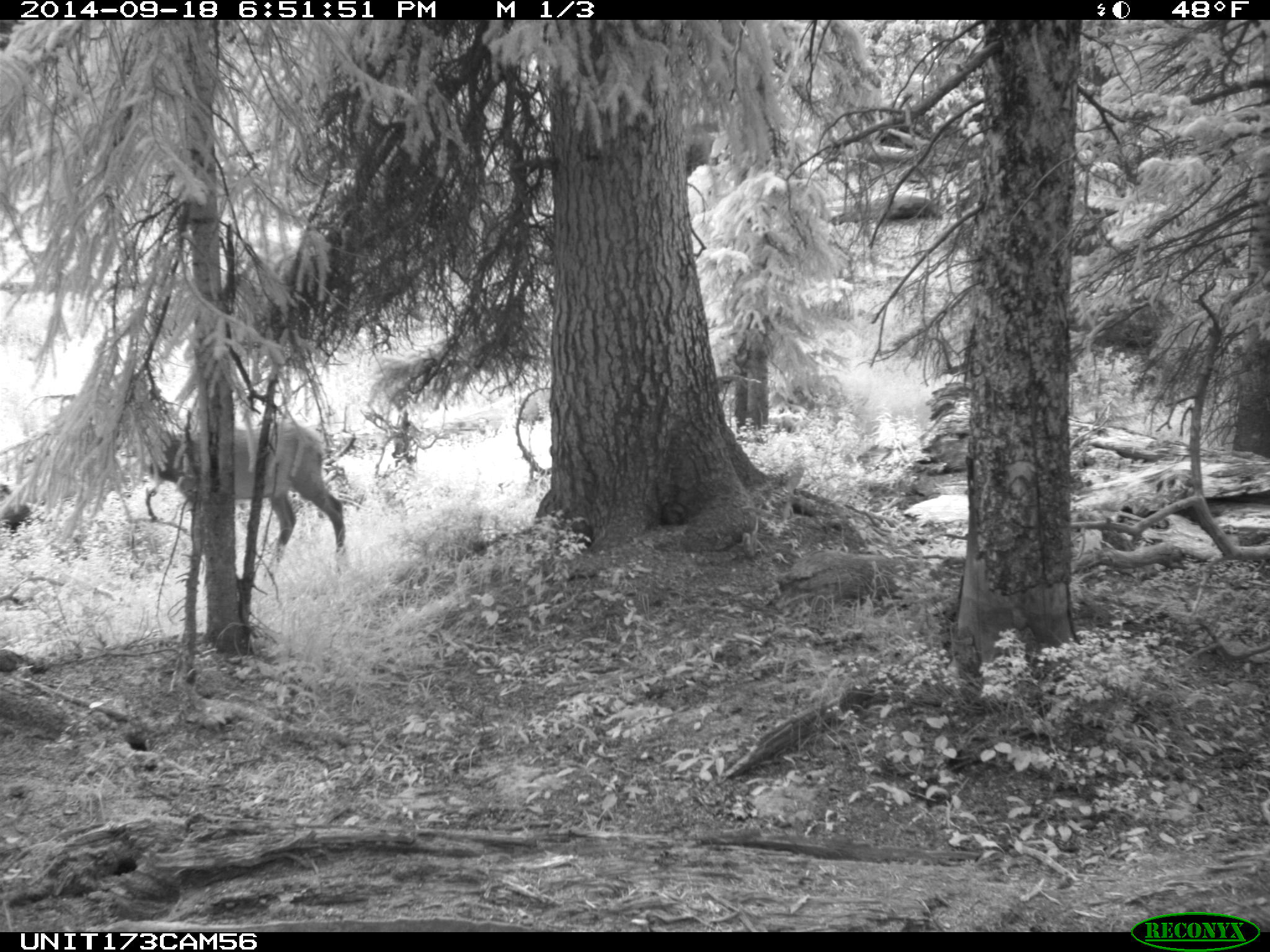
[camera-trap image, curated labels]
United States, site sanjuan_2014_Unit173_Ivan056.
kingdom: Animalia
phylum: Chordata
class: Mammalia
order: Artiodactyla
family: Cervidae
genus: Cervus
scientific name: Cervus elaphus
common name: red deer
Cervus elaphus (red deer).